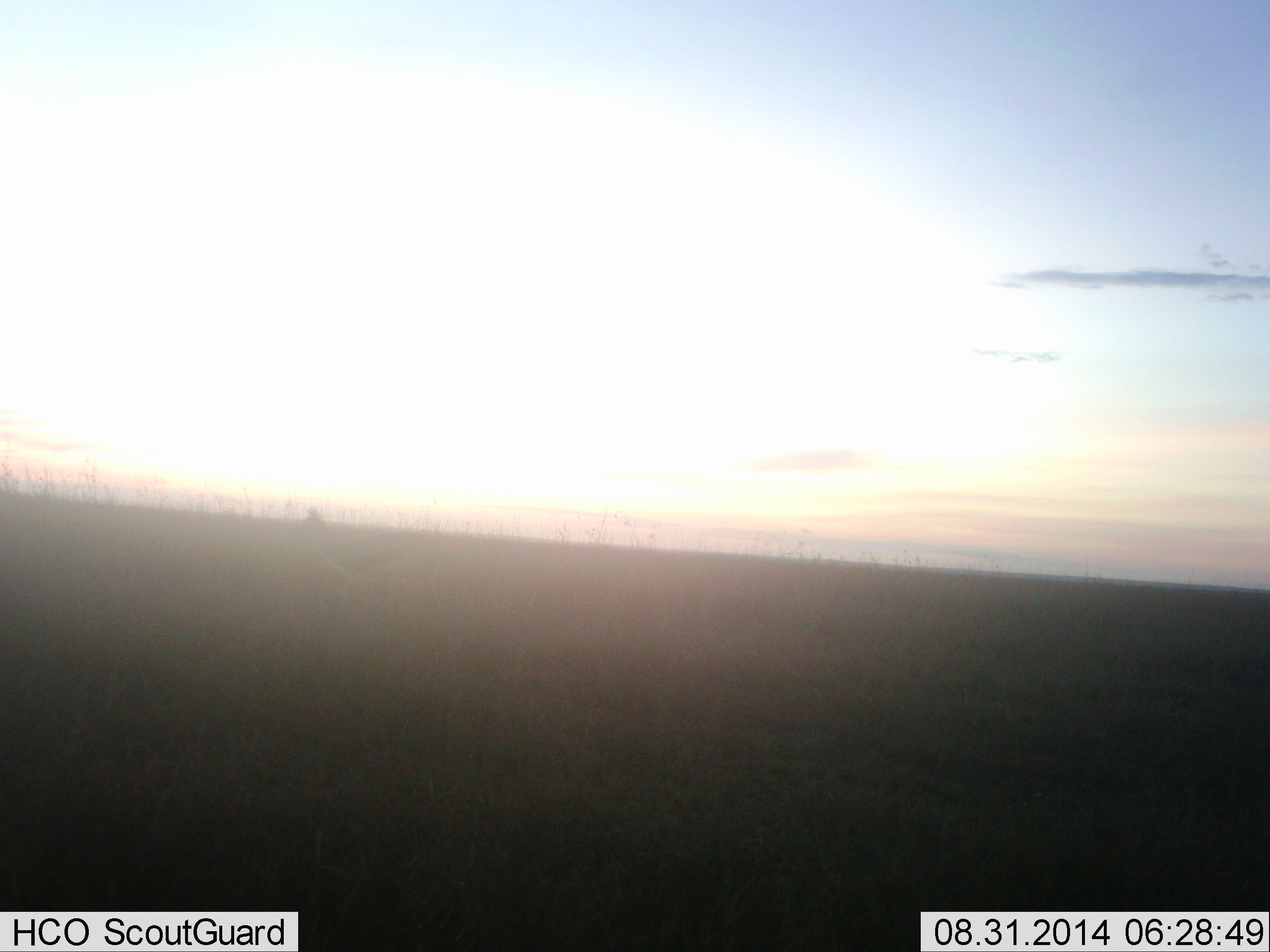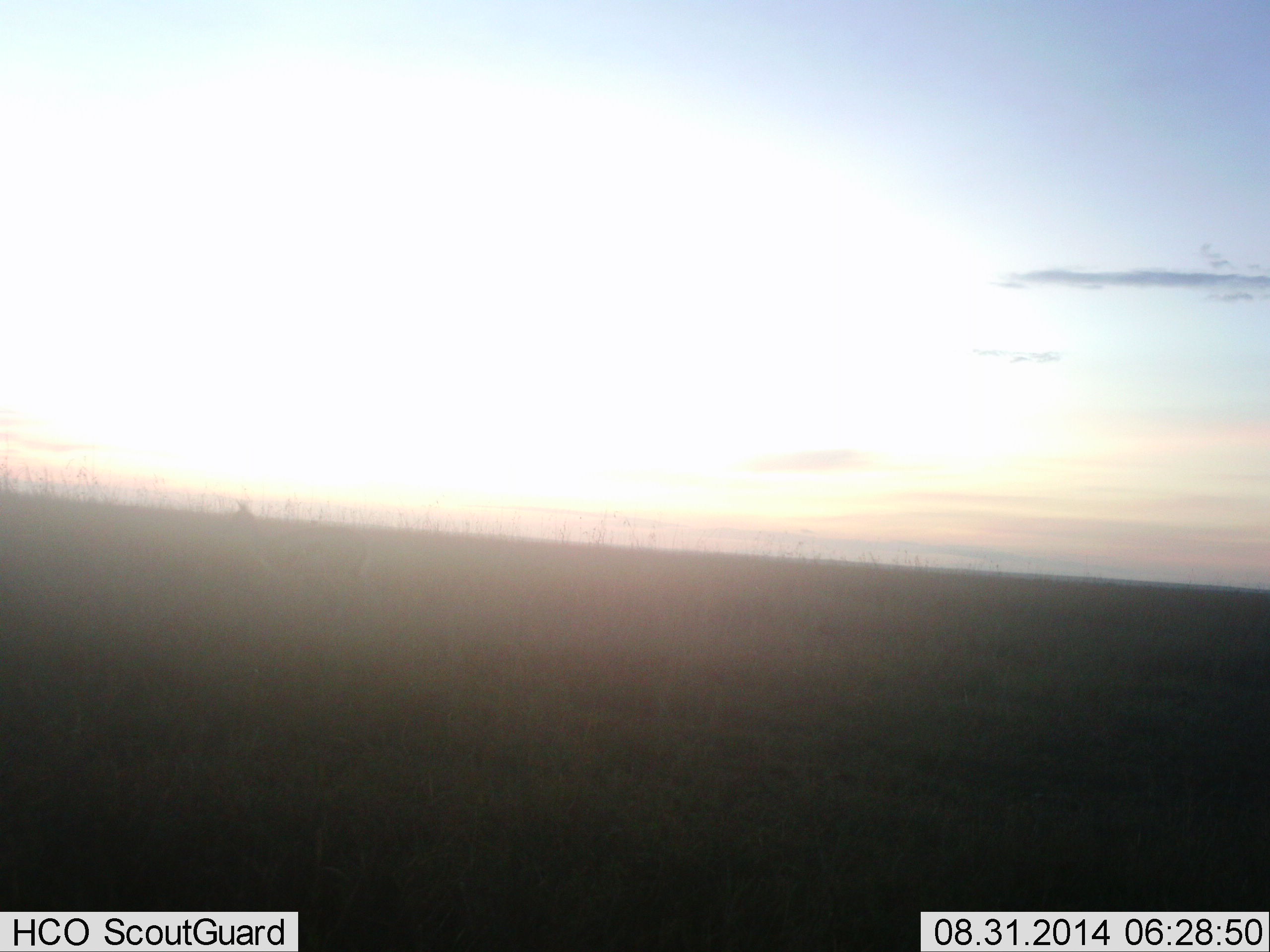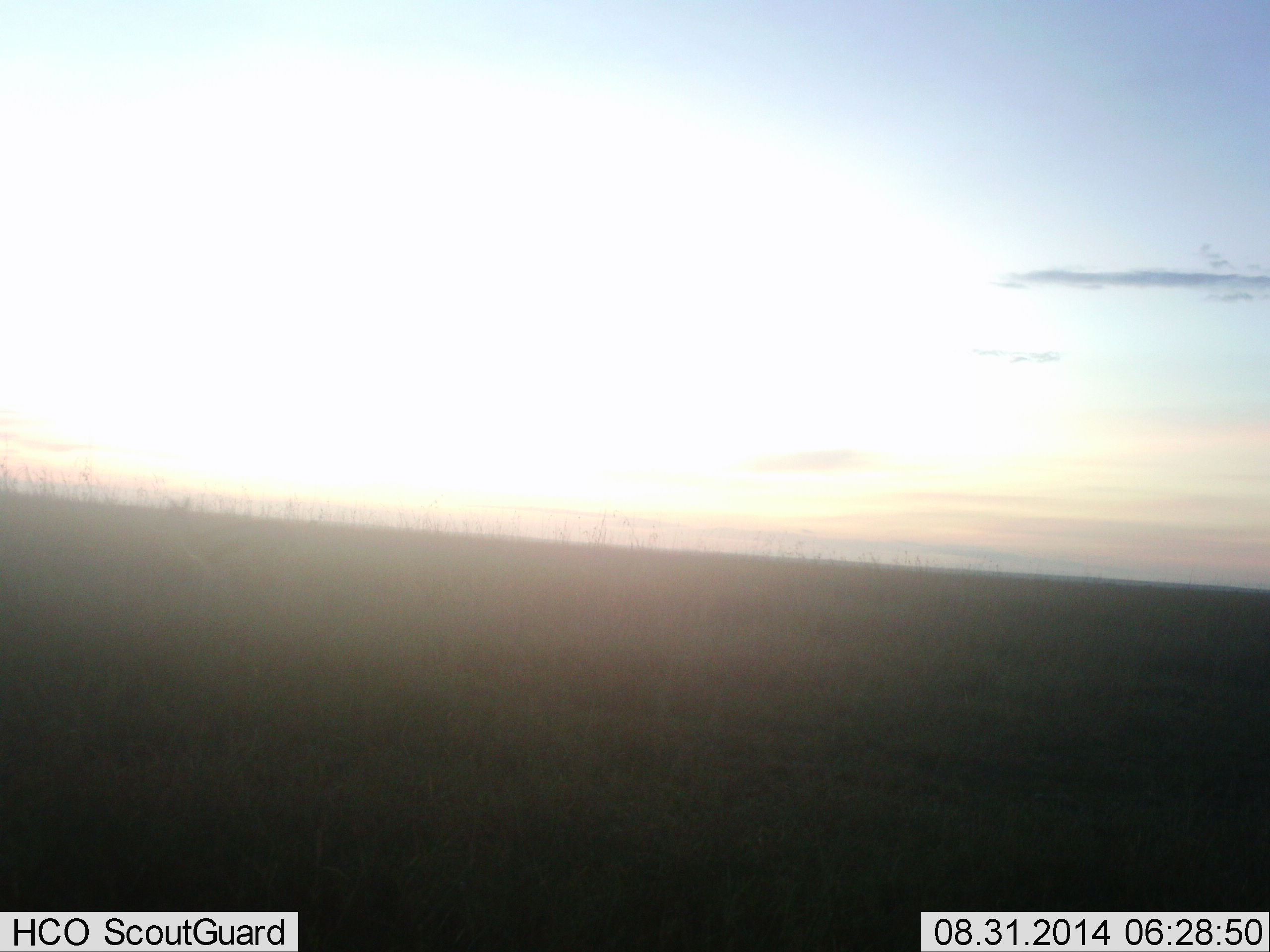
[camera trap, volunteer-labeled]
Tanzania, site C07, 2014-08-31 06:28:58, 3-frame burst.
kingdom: Animalia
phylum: Chordata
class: Mammalia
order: Artiodactyla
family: Bovidae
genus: Eudorcas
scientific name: Eudorcas thomsonii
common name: thomson's gazelle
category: gazellethomsons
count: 1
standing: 0%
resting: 0%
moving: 100%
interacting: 0%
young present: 0%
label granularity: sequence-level